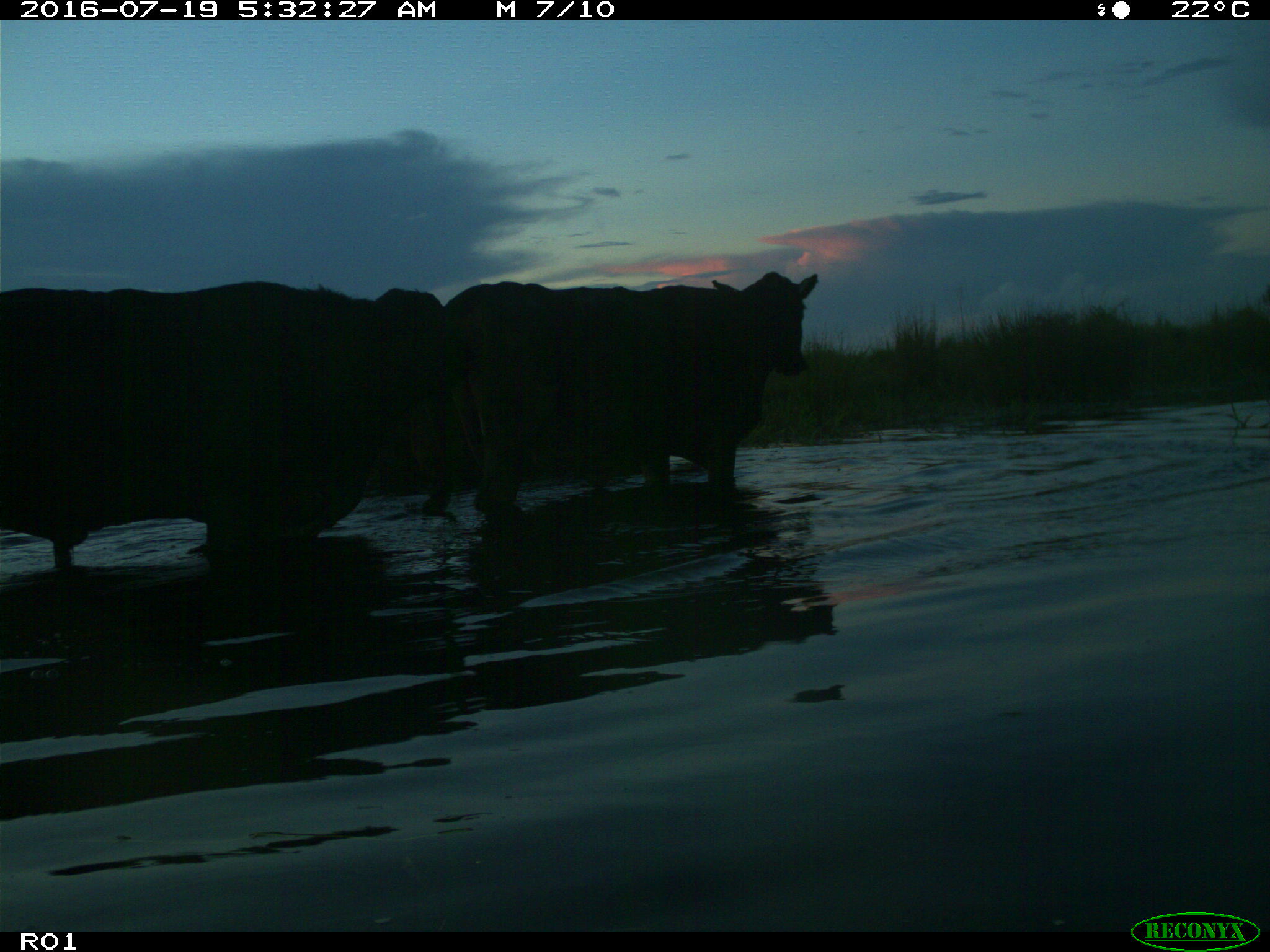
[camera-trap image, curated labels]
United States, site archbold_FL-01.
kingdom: Animalia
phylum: Chordata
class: Mammalia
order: Artiodactyla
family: Bovidae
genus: Bos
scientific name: Bos taurus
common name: domestic cow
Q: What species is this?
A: Bos taurus (domestic cow).